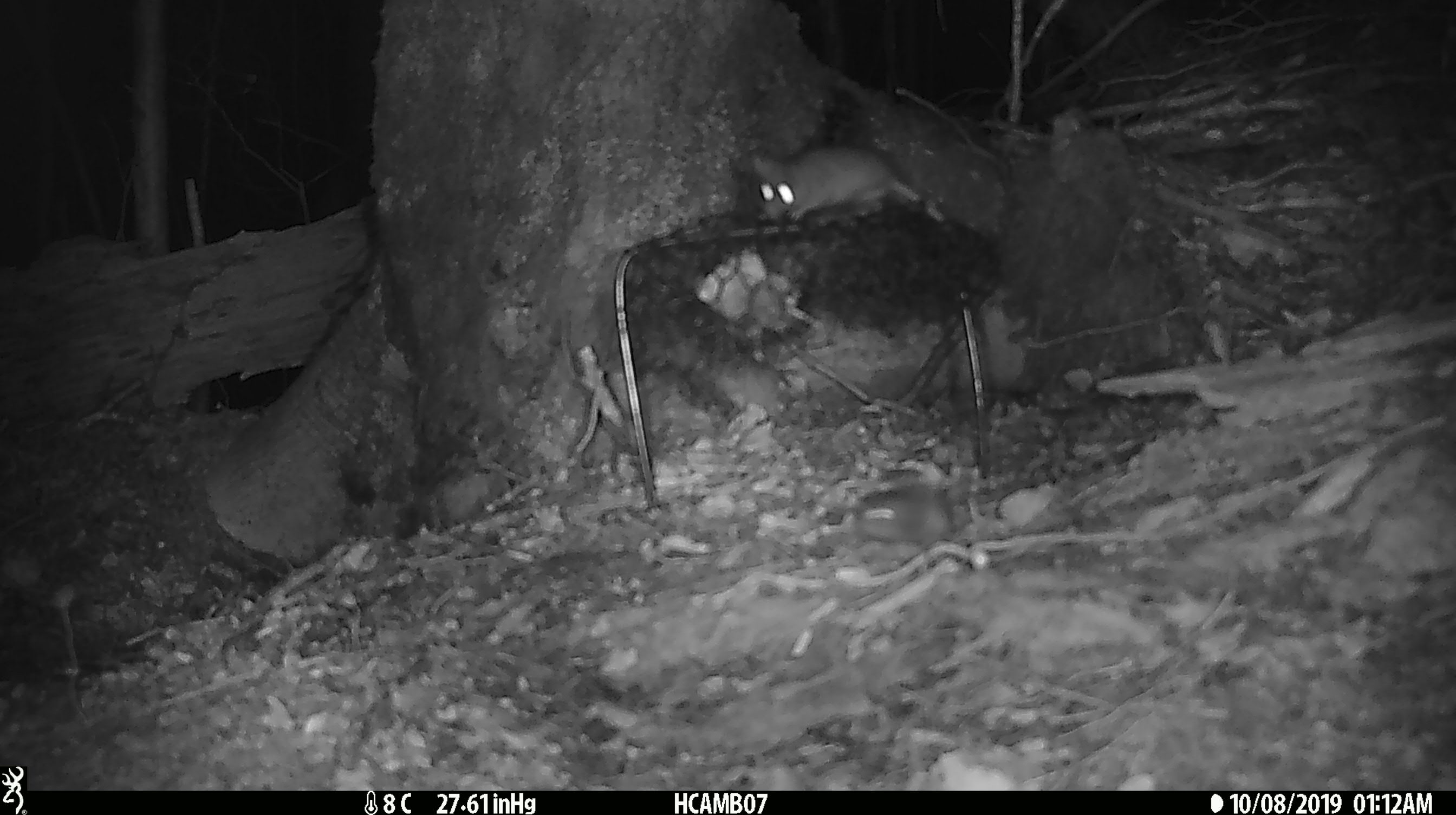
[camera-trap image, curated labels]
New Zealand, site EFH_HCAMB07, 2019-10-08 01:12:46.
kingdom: Animalia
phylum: Chordata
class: Mammalia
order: Rodentia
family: Muridae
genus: Mus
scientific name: Mus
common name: mouse